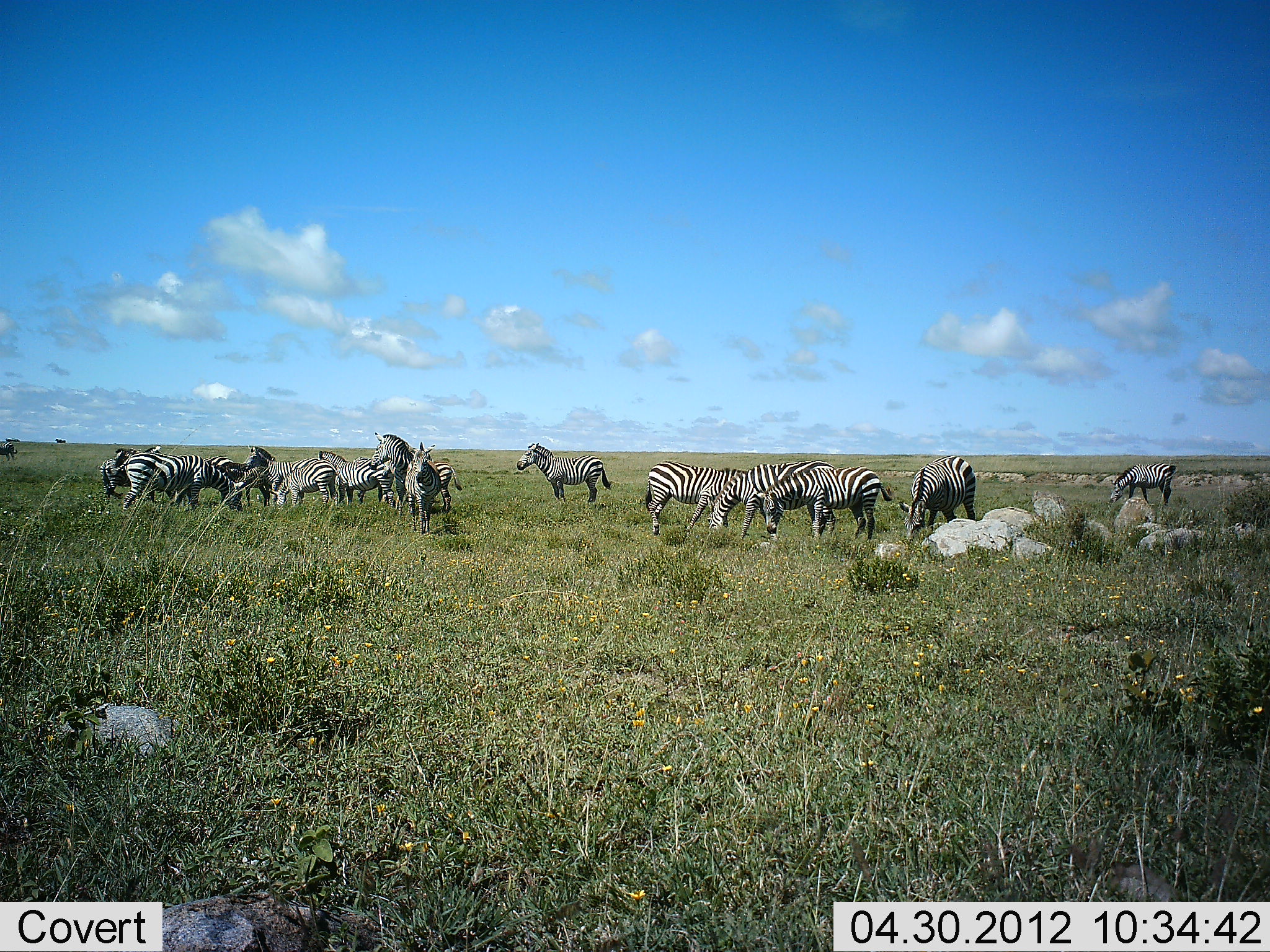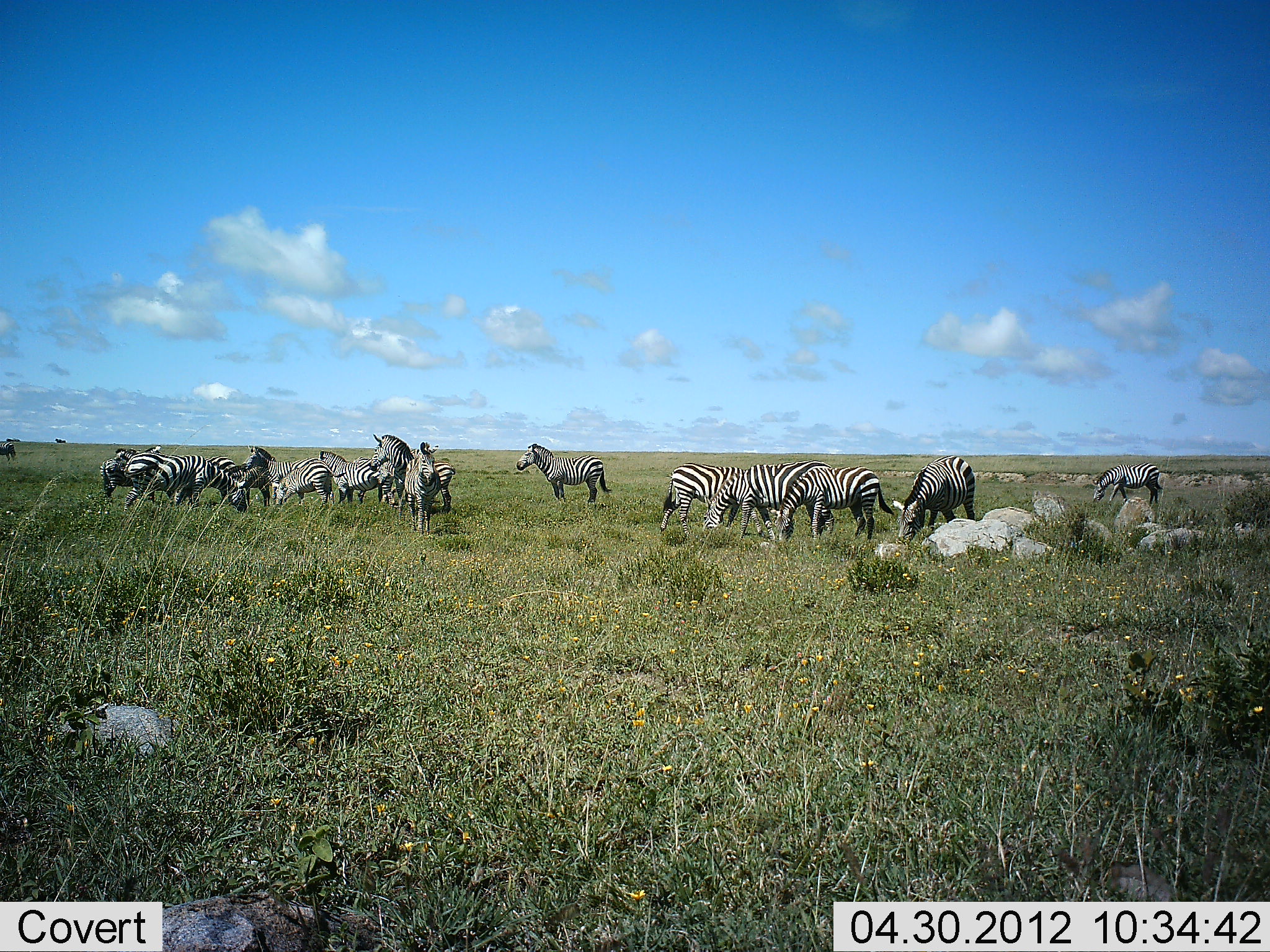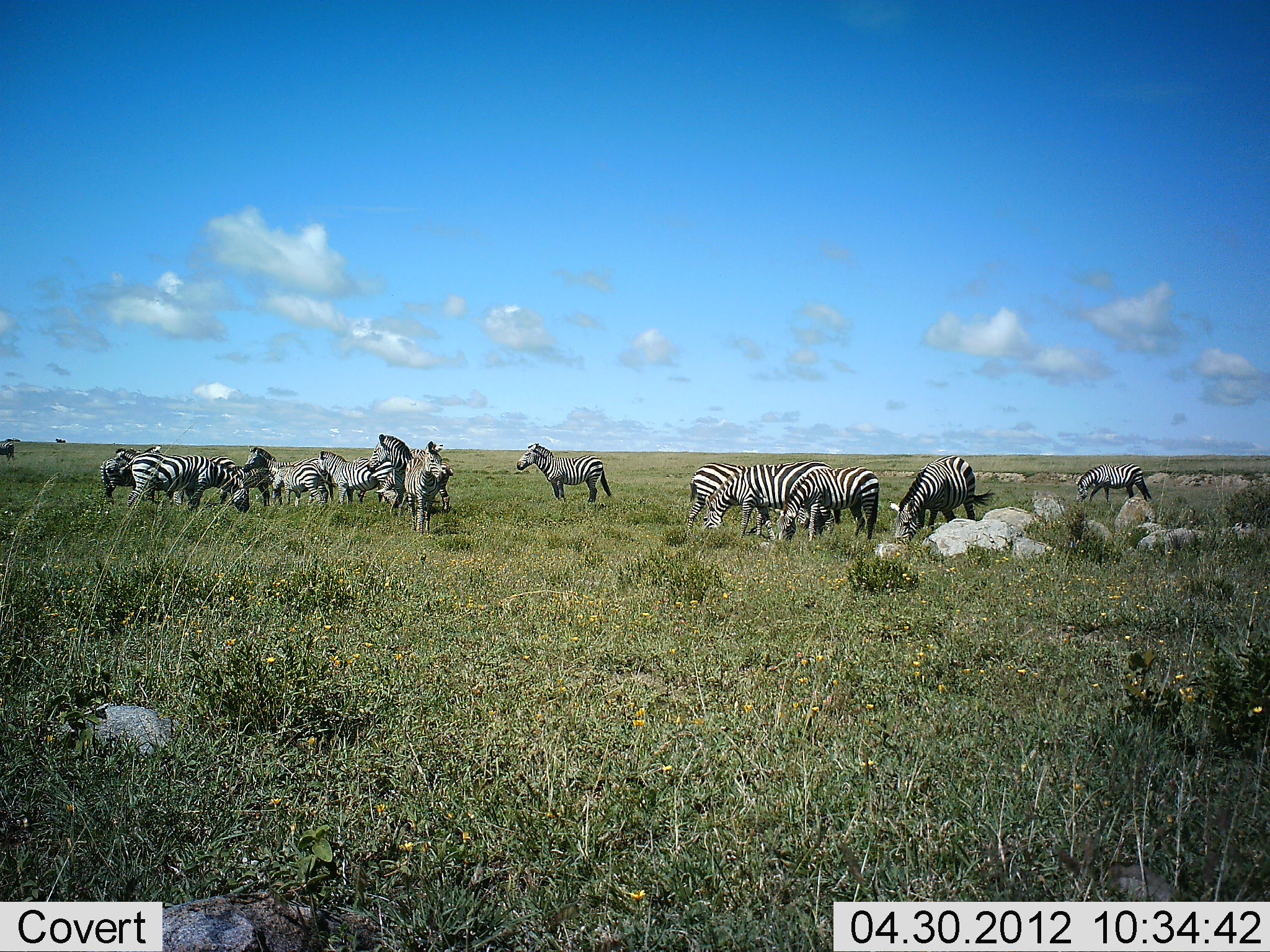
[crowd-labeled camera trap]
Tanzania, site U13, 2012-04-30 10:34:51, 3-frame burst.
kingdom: Animalia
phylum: Chordata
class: Mammalia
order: Perissodactyla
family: Equidae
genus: Equus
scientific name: Equus quagga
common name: plains zebra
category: zebra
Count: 11-50.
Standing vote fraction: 64%.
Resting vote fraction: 0%.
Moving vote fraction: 43%.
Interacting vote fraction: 7%.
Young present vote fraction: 0%.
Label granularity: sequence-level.